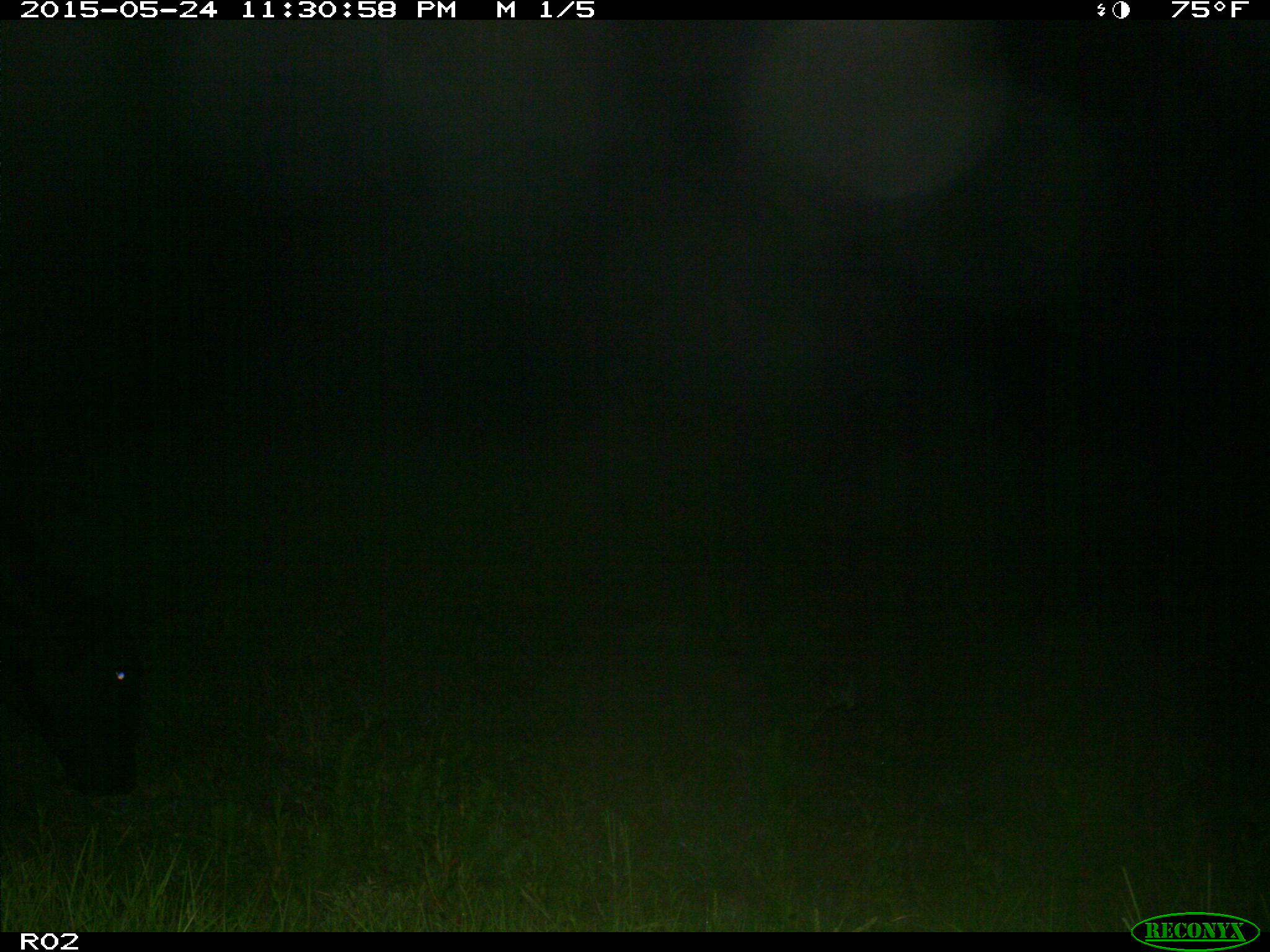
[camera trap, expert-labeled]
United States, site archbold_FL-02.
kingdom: Animalia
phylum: Chordata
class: Mammalia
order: Artiodactyla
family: Bovidae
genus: Bos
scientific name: Bos taurus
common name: domestic cow